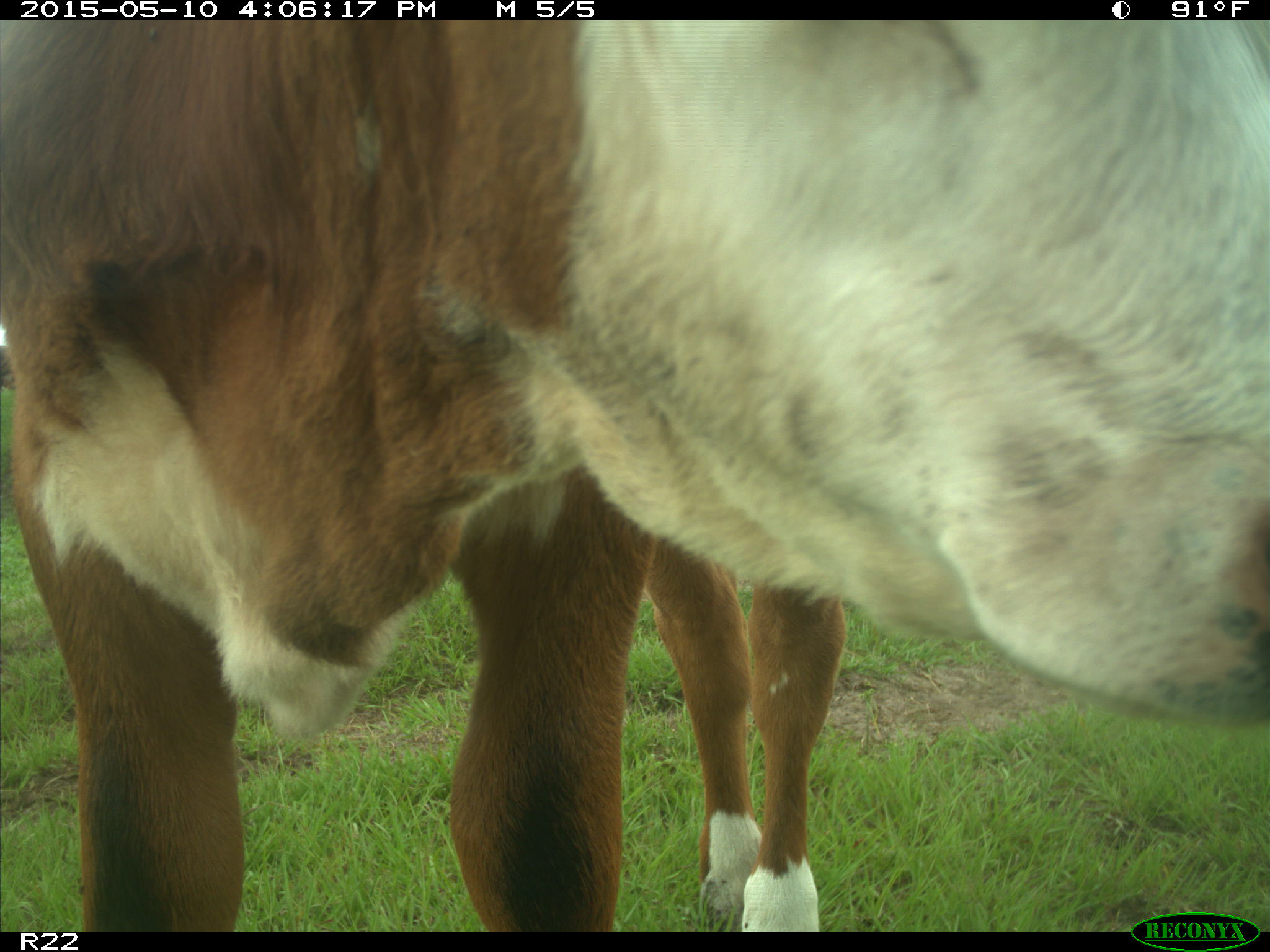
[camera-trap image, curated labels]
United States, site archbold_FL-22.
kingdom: Animalia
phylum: Chordata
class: Mammalia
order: Artiodactyla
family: Bovidae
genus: Bos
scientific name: Bos taurus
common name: domestic cow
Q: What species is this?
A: Bos taurus (domestic cow).